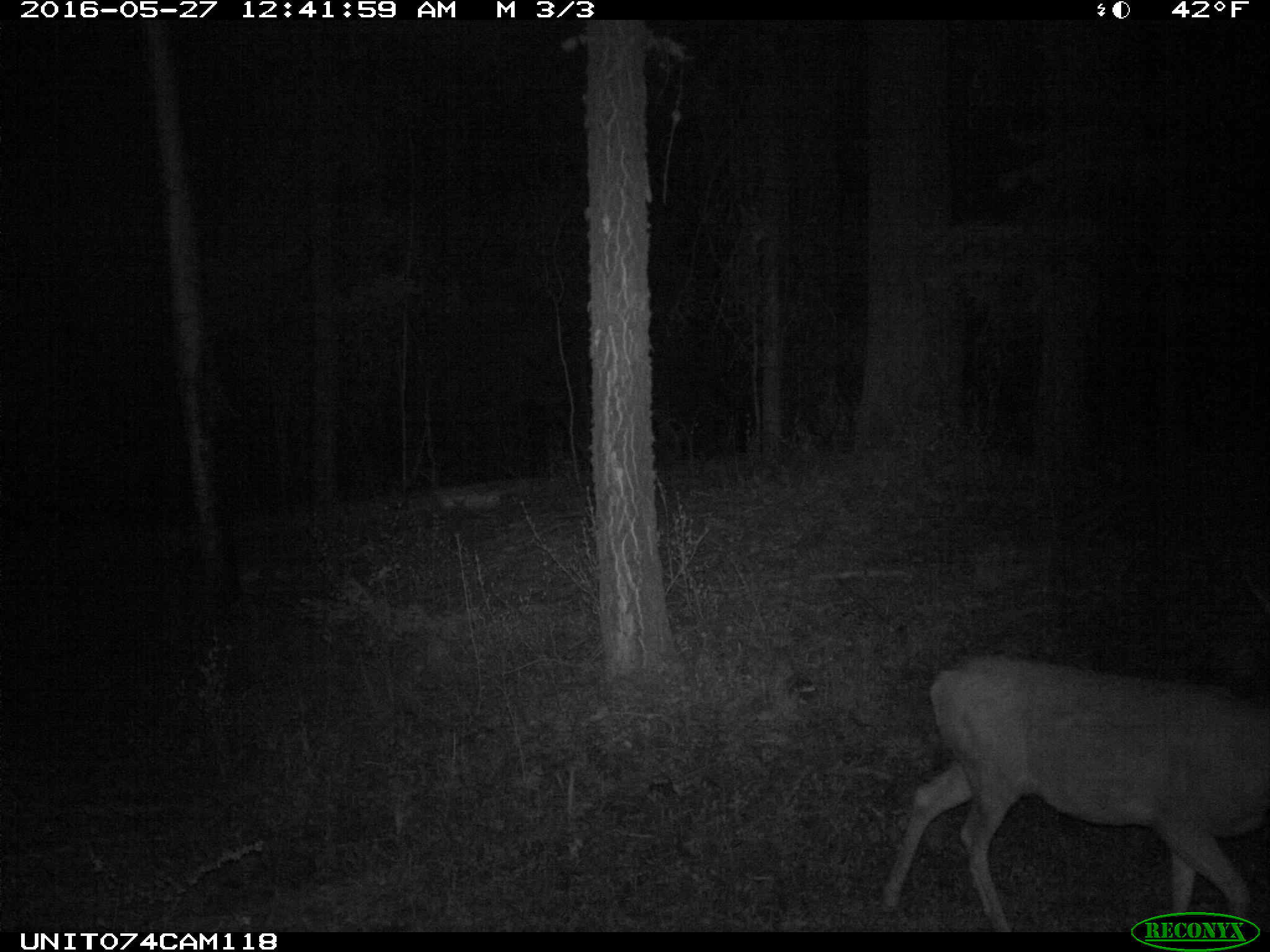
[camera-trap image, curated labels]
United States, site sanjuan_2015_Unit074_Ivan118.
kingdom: Animalia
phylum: Chordata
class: Mammalia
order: Artiodactyla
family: Cervidae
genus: Odocoileus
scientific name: Odocoileus hemionus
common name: mule deer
Odocoileus hemionus (mule deer).